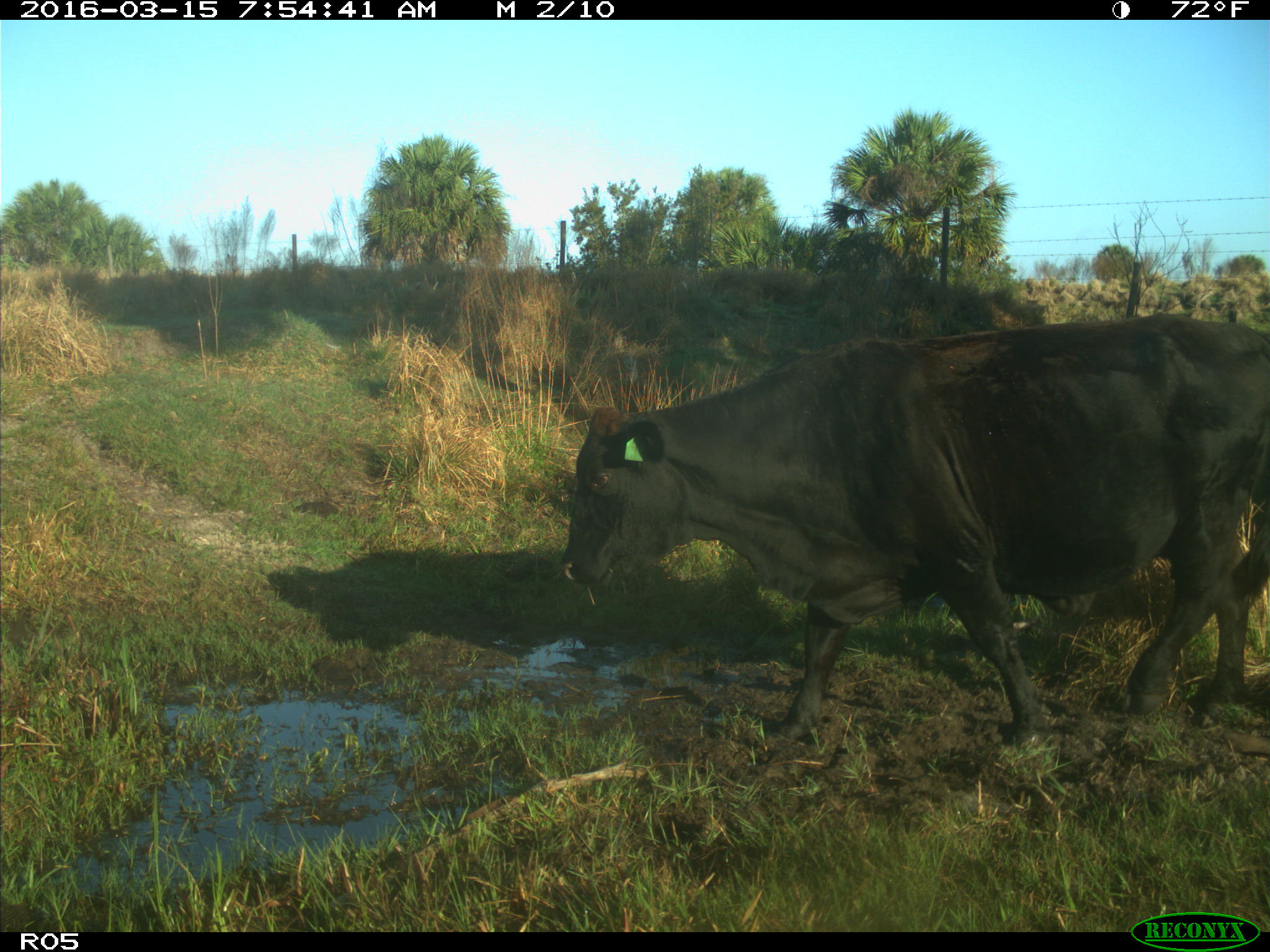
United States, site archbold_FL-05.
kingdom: Animalia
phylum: Chordata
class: Mammalia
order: Artiodactyla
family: Bovidae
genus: Bos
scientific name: Bos taurus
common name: domestic cow